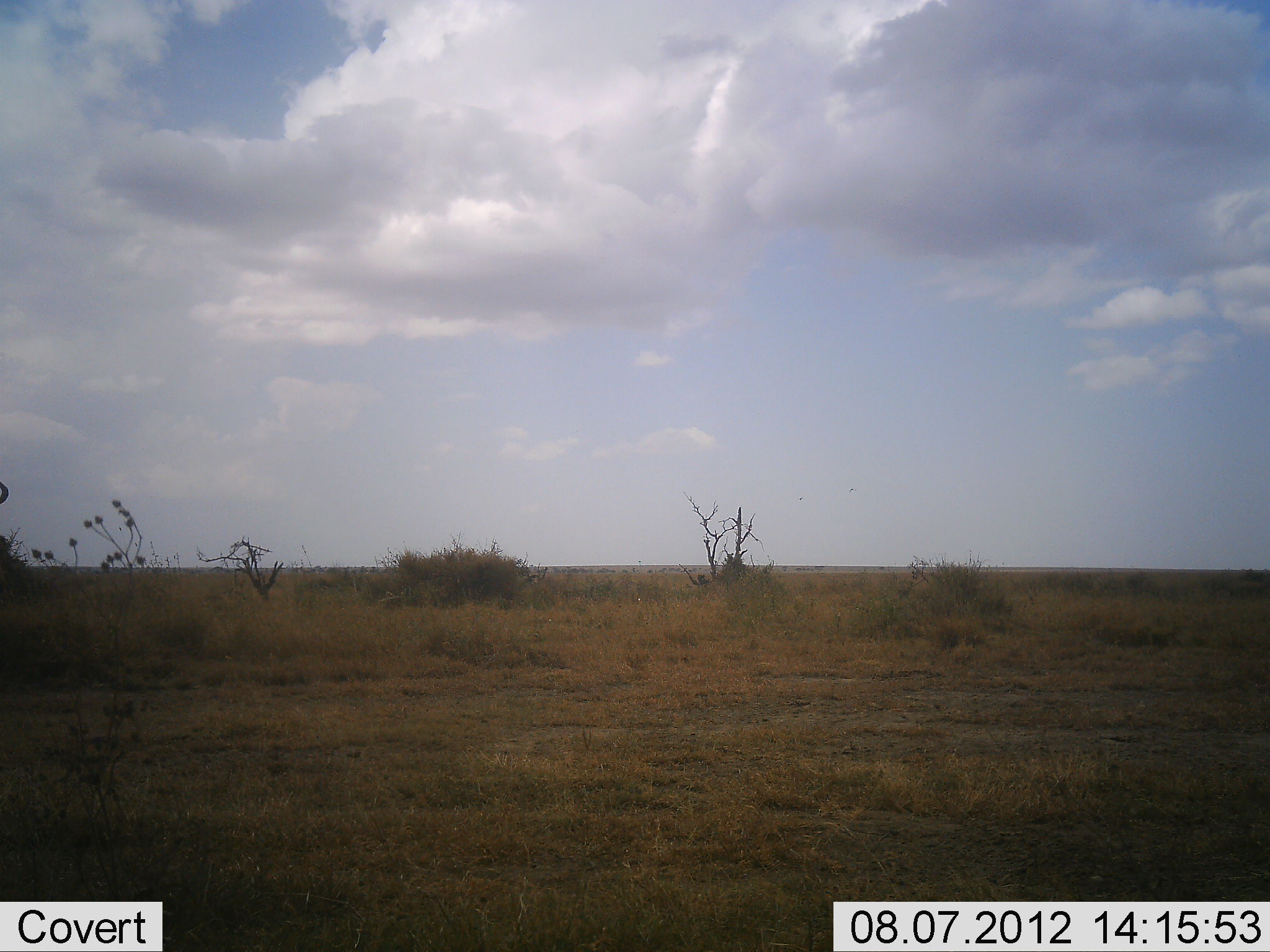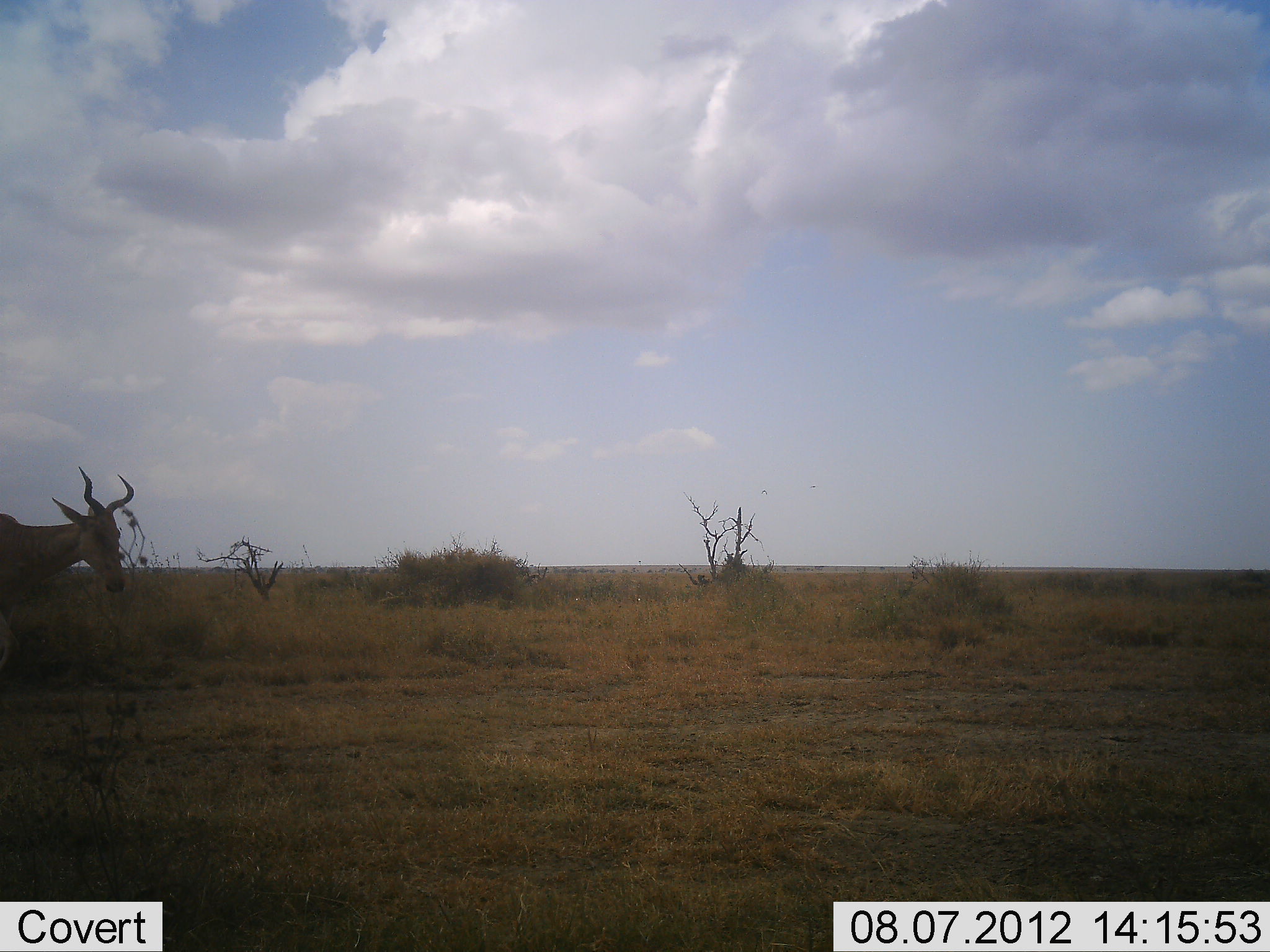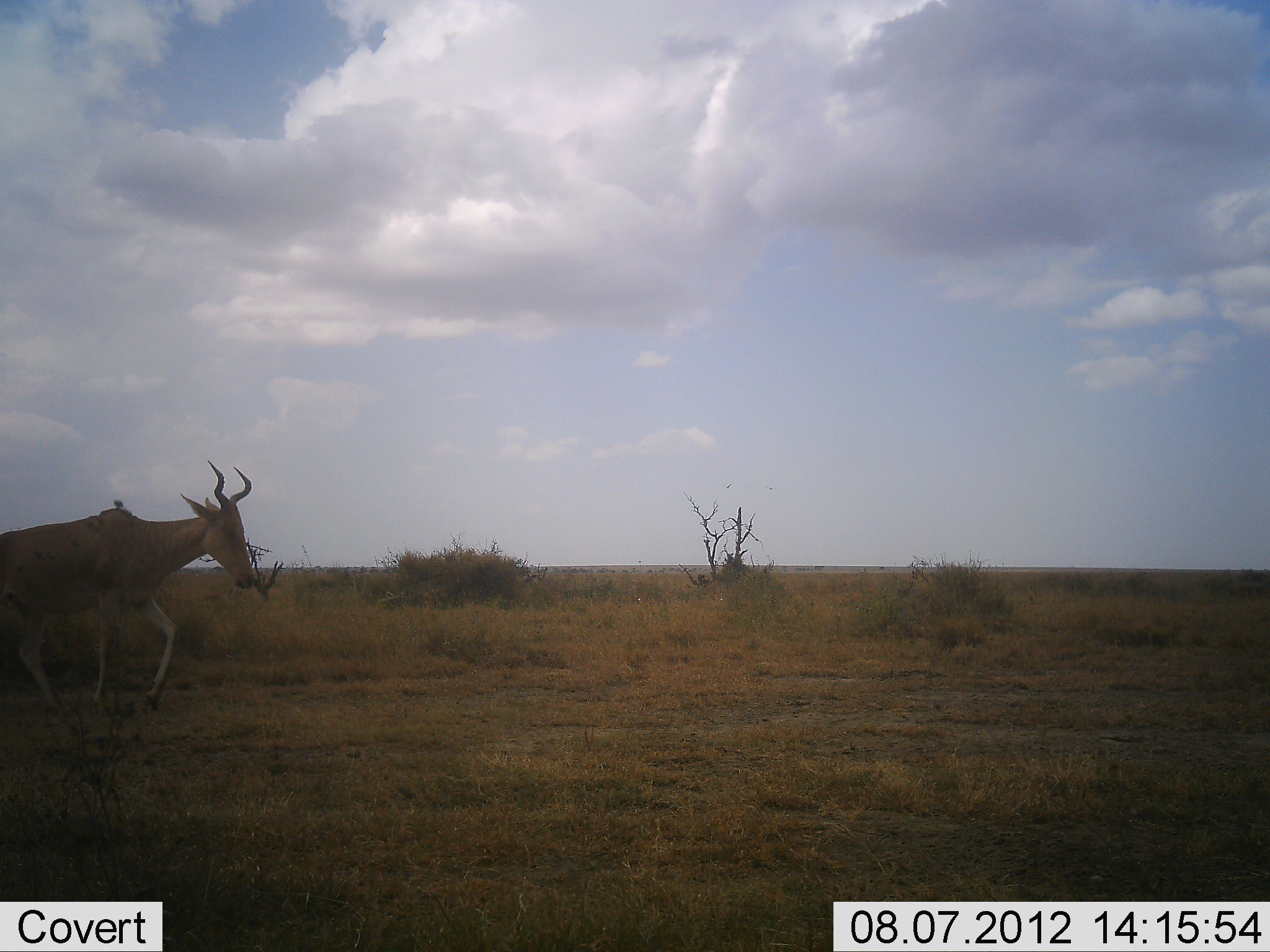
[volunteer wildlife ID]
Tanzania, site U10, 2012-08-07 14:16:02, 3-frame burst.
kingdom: Animalia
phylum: Chordata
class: Mammalia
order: Artiodactyla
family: Bovidae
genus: Alcelaphus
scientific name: Alcelaphus buselaphus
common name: hartebeest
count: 1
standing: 0%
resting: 0%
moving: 100%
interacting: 0%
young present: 0%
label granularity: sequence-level